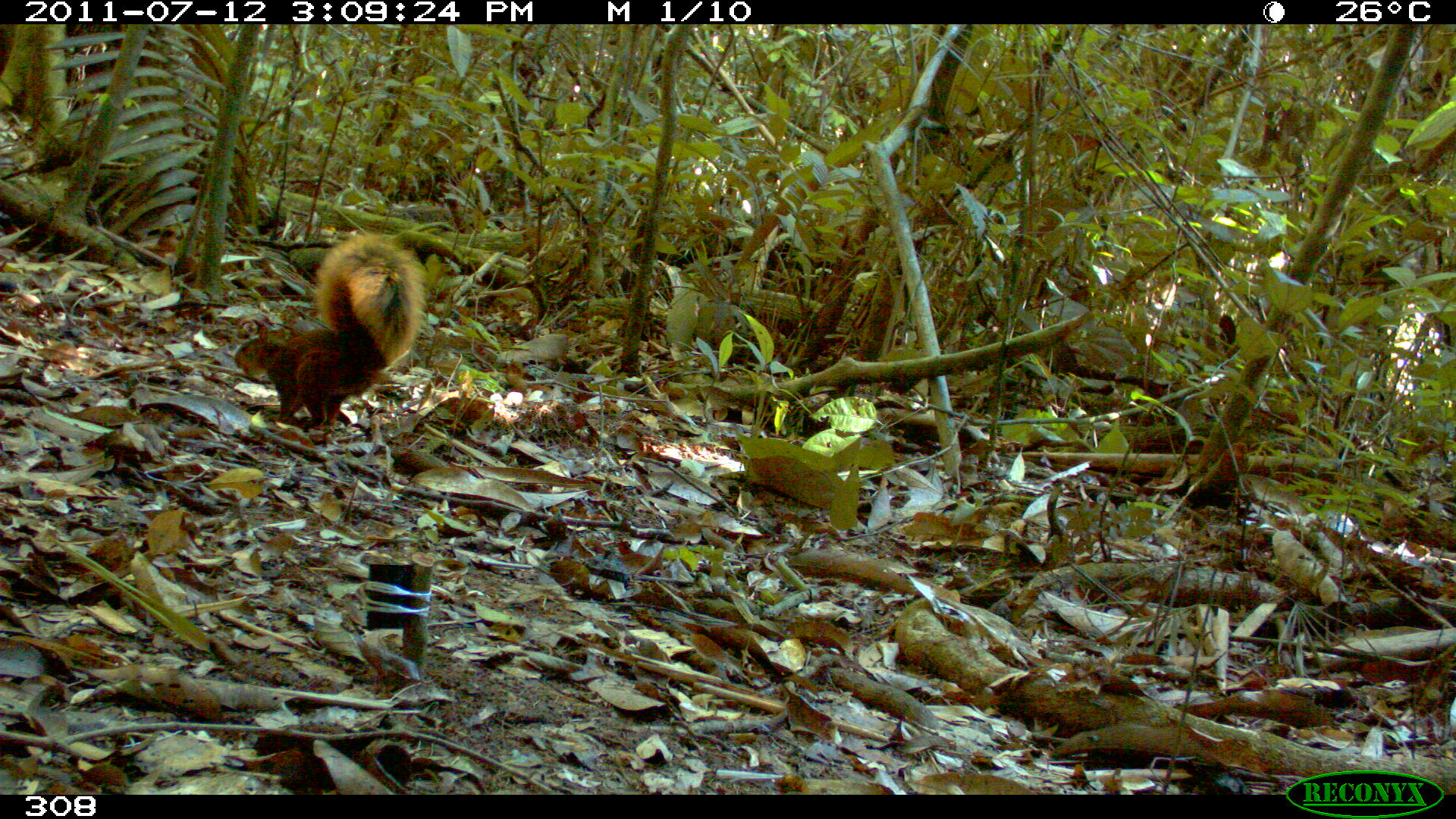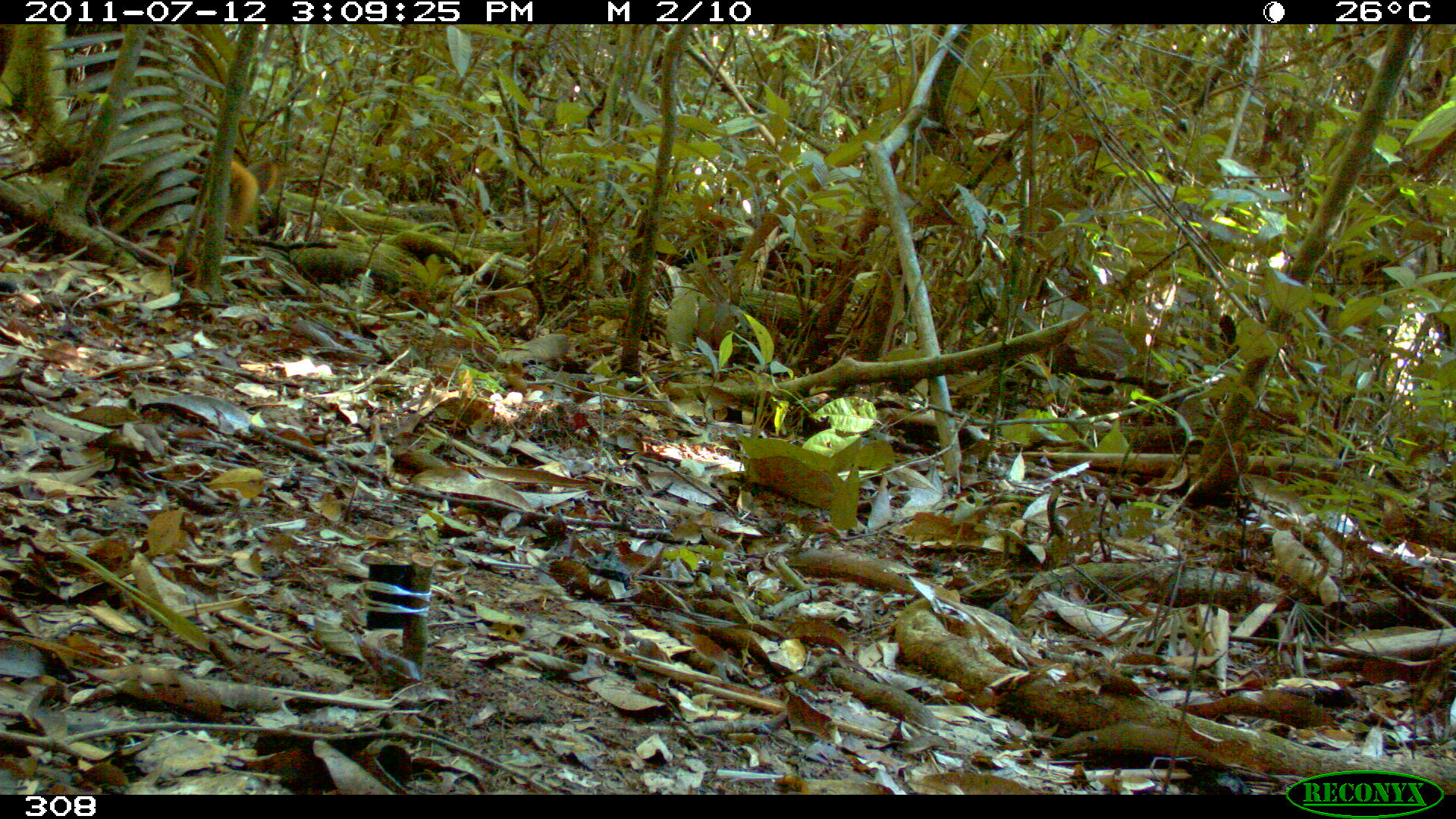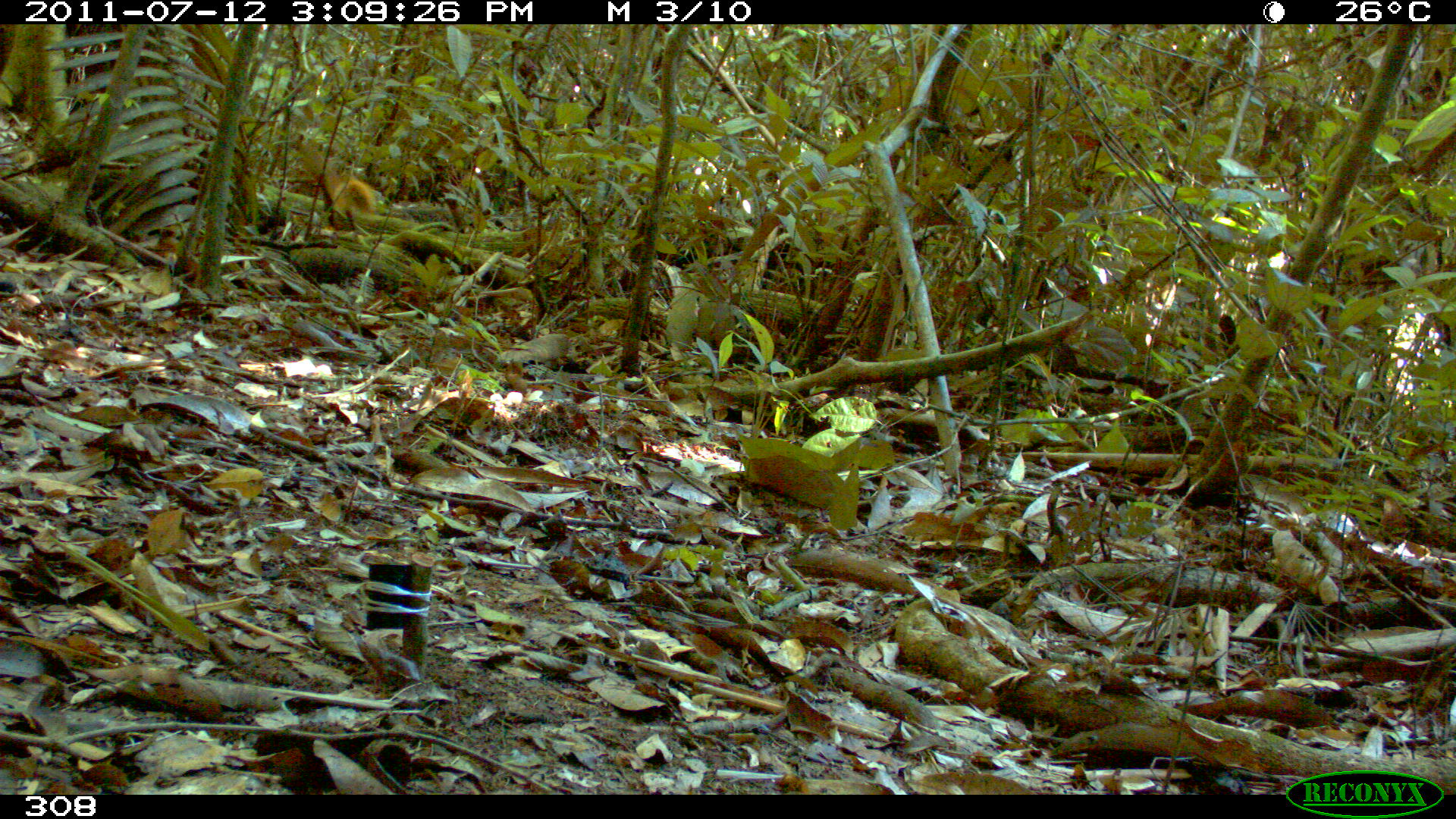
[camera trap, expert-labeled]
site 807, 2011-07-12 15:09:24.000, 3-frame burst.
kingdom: Animalia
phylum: Chordata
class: Mammalia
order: Rodentia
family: Sciuridae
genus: Sciurus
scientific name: Sciurus spadiceus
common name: southern amazon red squirrel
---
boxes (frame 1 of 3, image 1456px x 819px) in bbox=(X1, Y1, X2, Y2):
sciurus spadiceus: bbox=(232, 228, 429, 430)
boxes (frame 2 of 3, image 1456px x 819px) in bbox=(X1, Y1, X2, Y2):
sciurus spadiceus: bbox=(227, 157, 276, 246)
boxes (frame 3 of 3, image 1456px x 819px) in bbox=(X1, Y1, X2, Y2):
sciurus spadiceus: bbox=(335, 179, 370, 212)